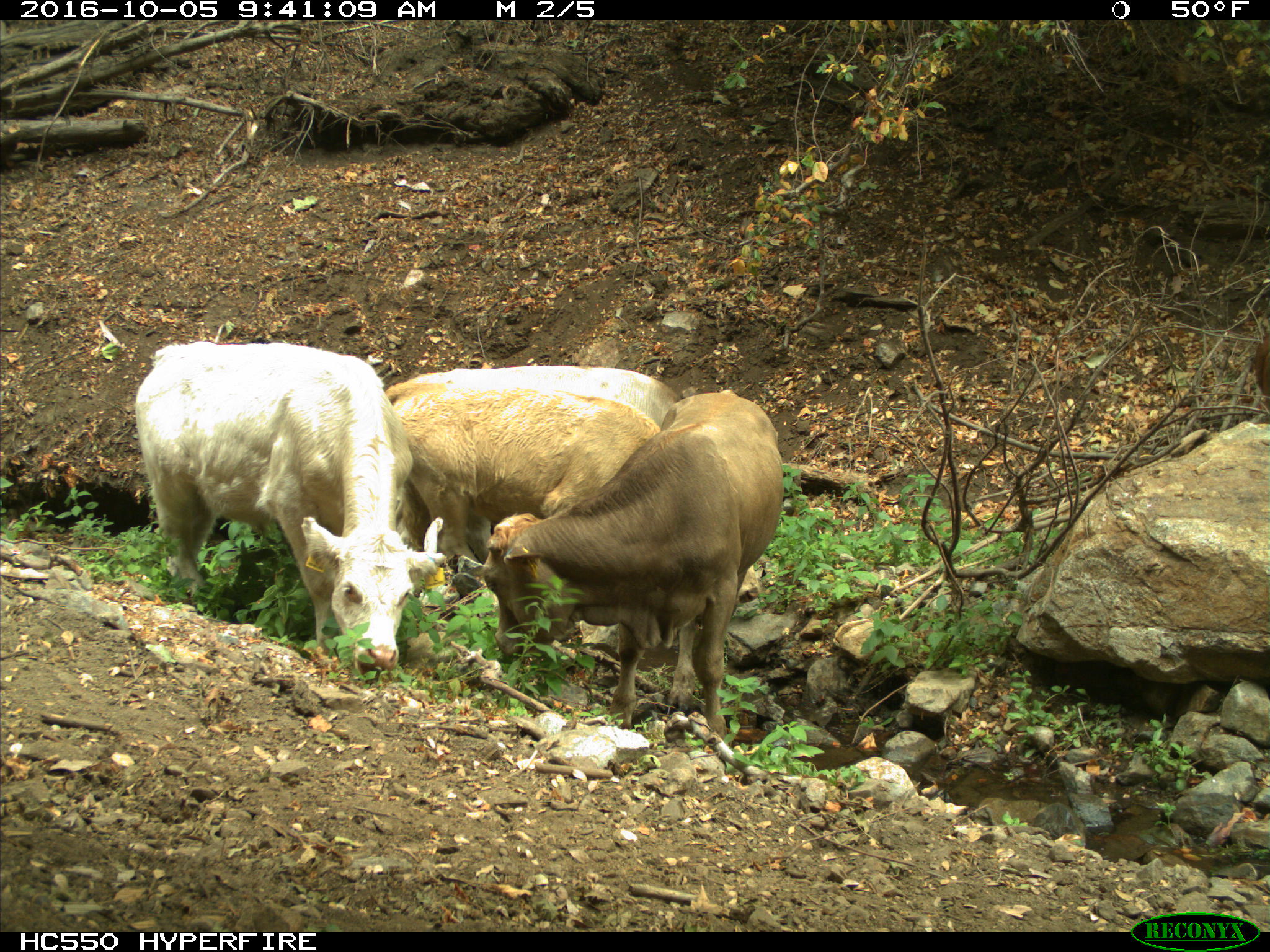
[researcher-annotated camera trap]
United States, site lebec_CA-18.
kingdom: Animalia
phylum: Chordata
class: Mammalia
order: Artiodactyla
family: Bovidae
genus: Bos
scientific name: Bos taurus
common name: domestic cow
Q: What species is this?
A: Bos taurus (domestic cow).